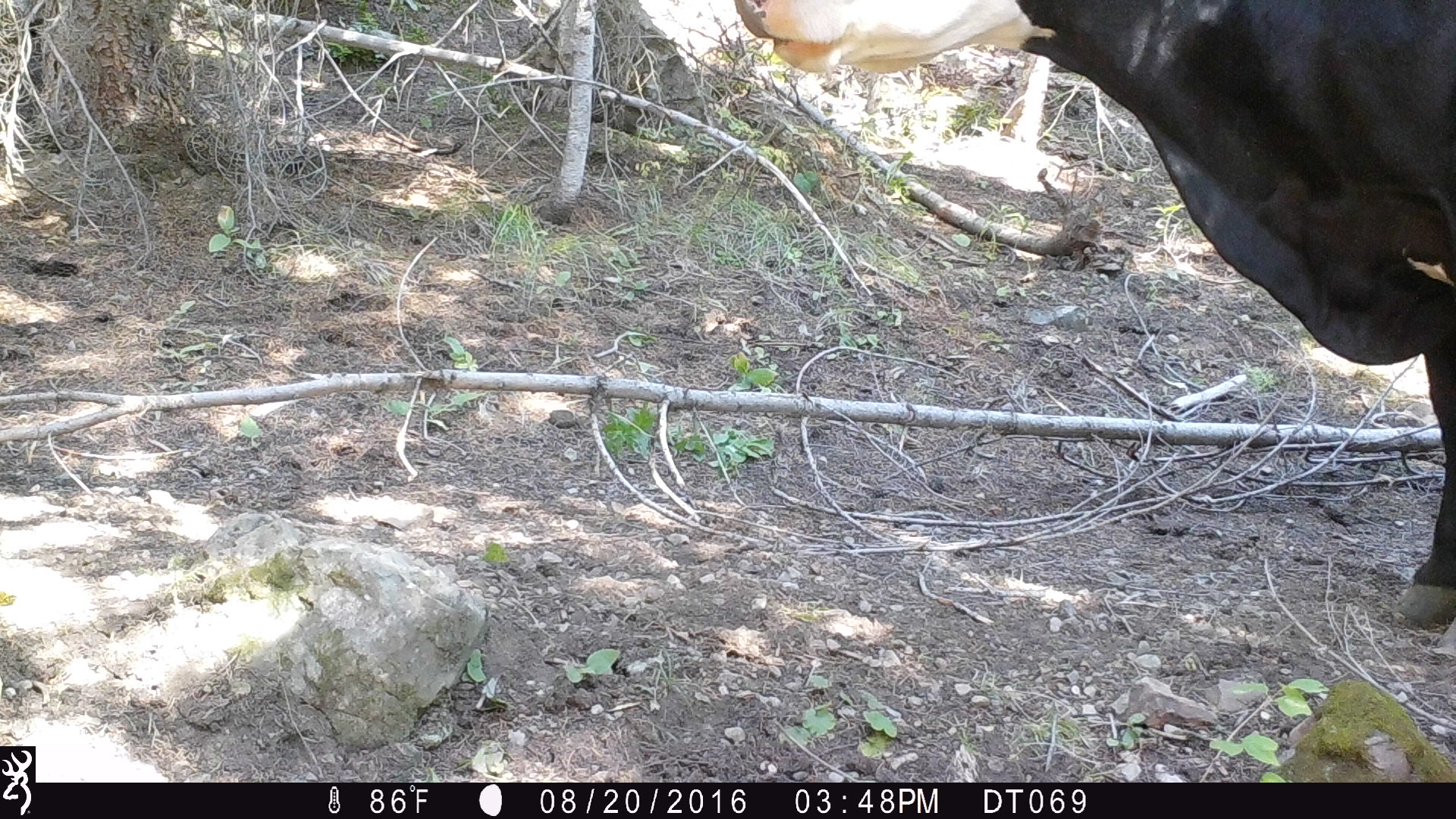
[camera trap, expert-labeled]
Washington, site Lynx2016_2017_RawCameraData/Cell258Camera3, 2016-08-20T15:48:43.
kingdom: Animalia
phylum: Chordata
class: Mammalia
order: Artiodactyla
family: Bovidae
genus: Bos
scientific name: Bos taurus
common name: domestic cattle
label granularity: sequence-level